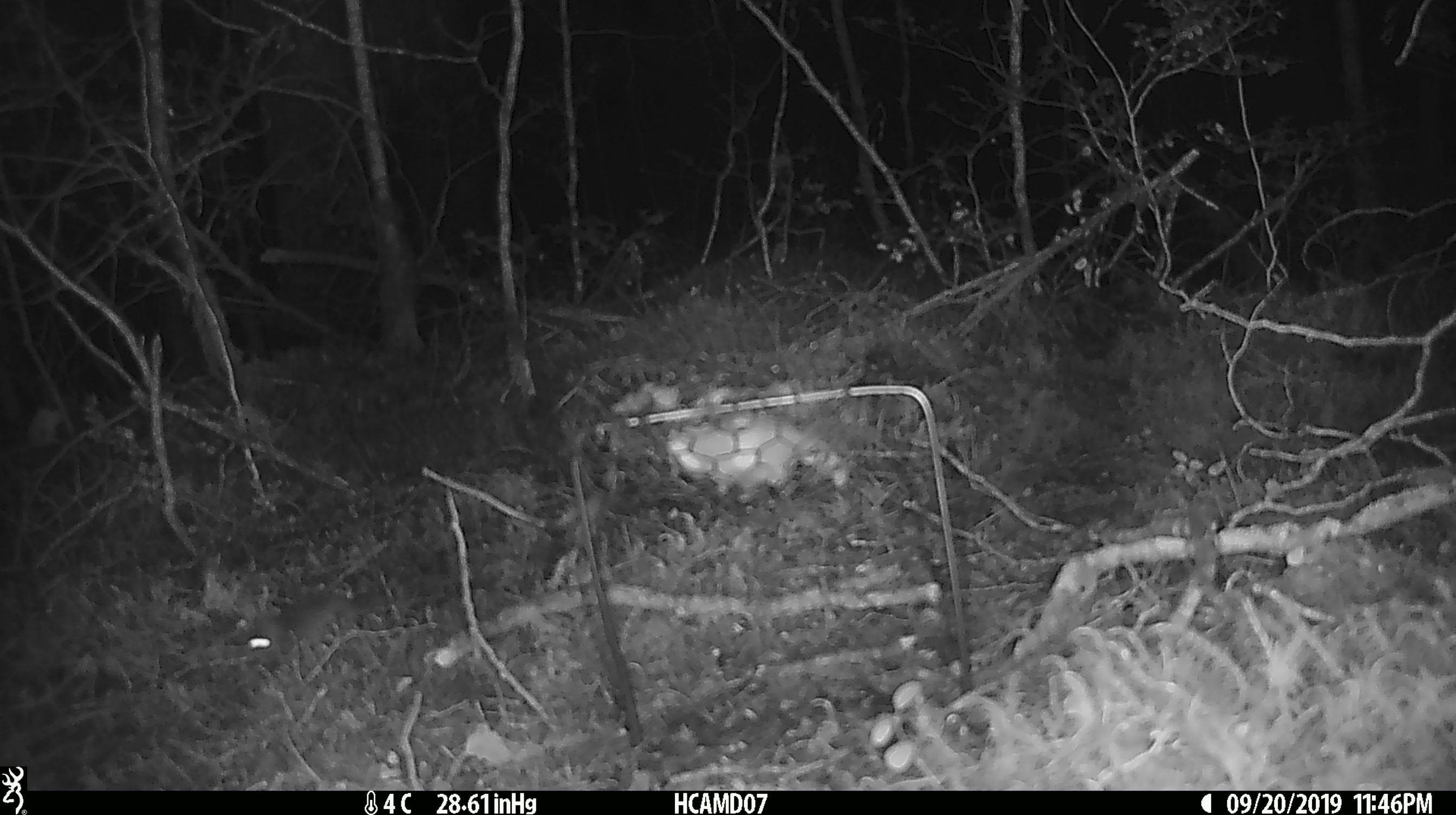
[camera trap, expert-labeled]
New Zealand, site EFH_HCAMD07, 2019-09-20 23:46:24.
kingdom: Animalia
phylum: Chordata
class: Mammalia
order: Rodentia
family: Muridae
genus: Mus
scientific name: Mus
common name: mouse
Mouse (Mus).